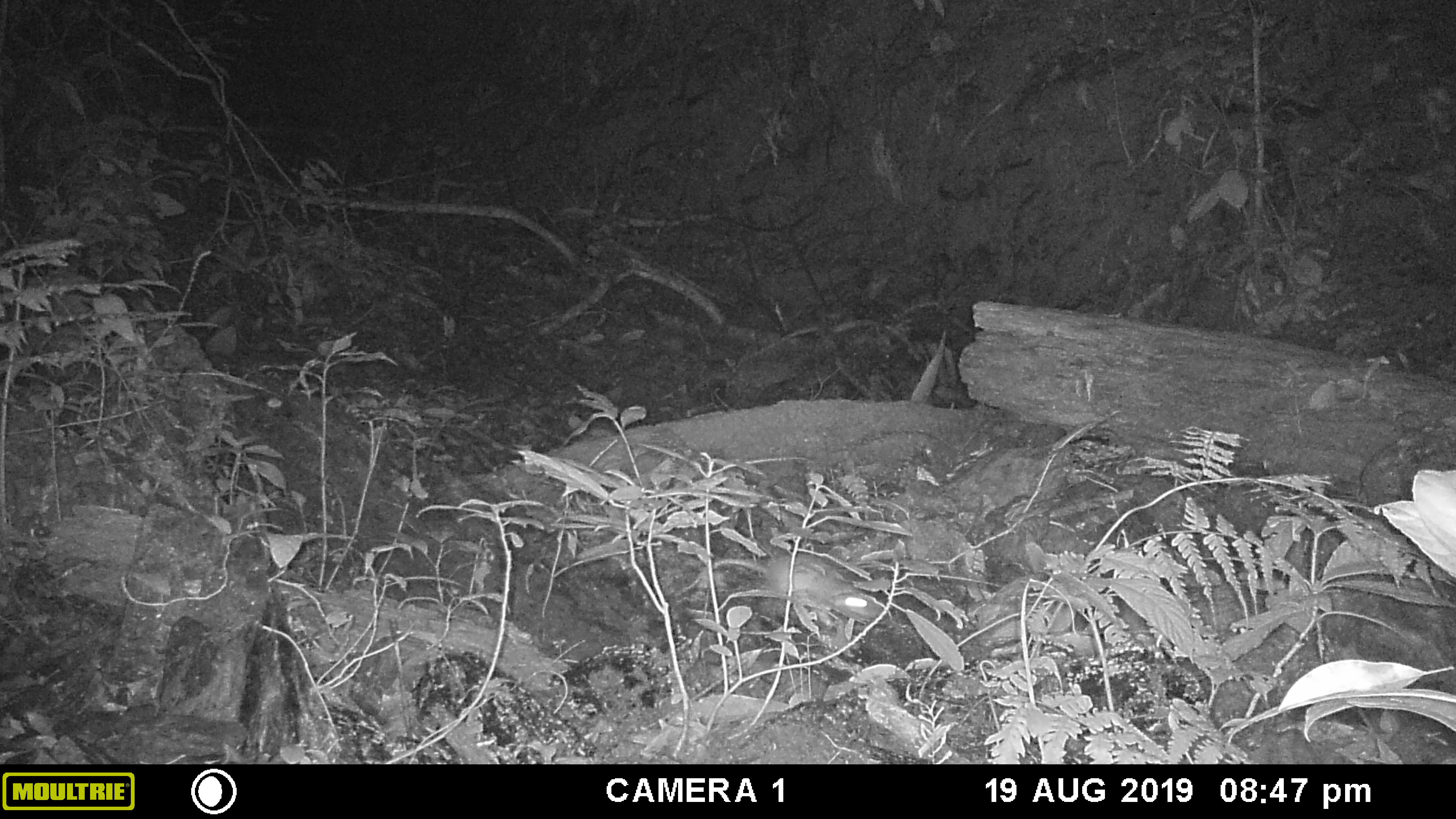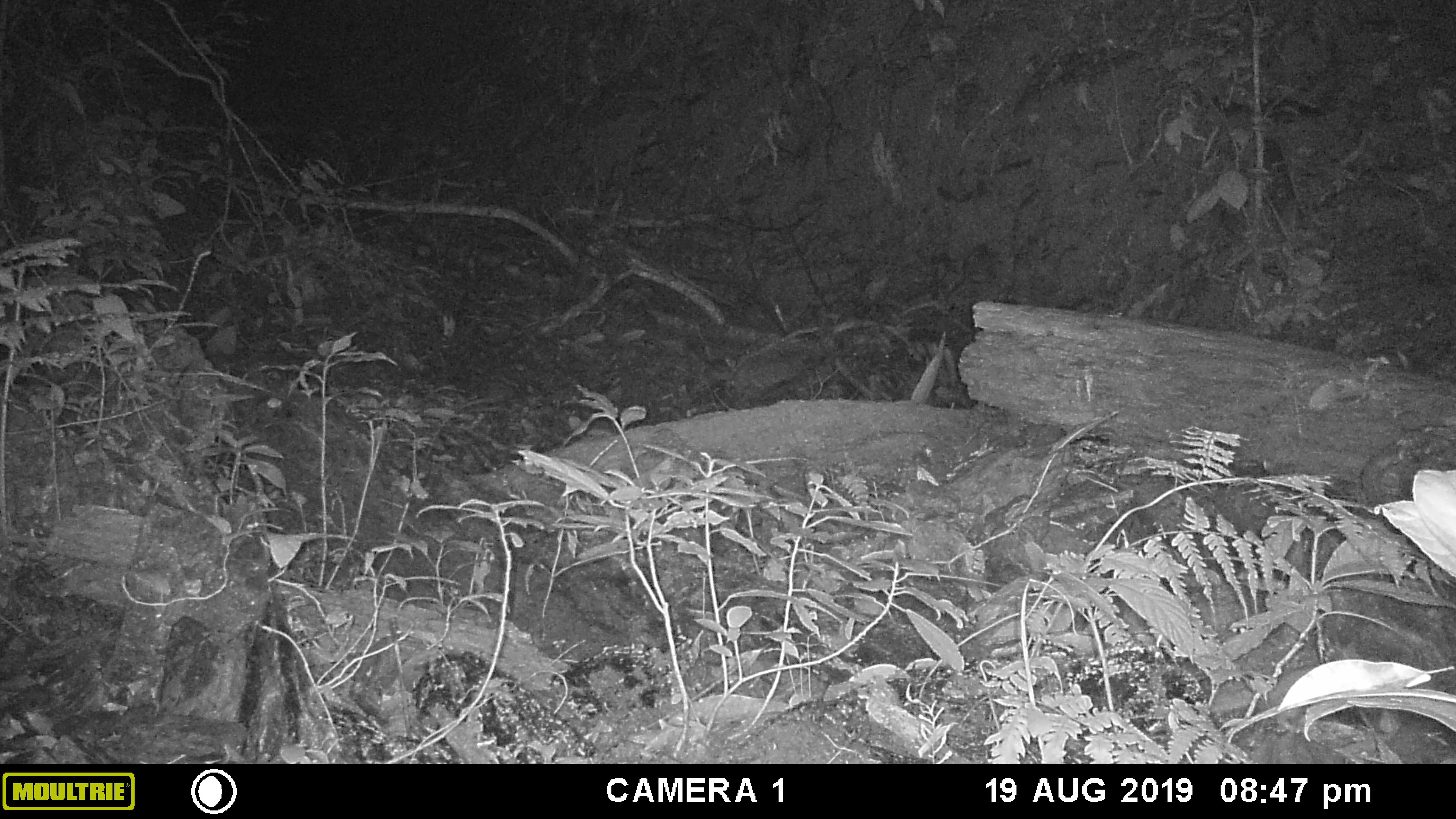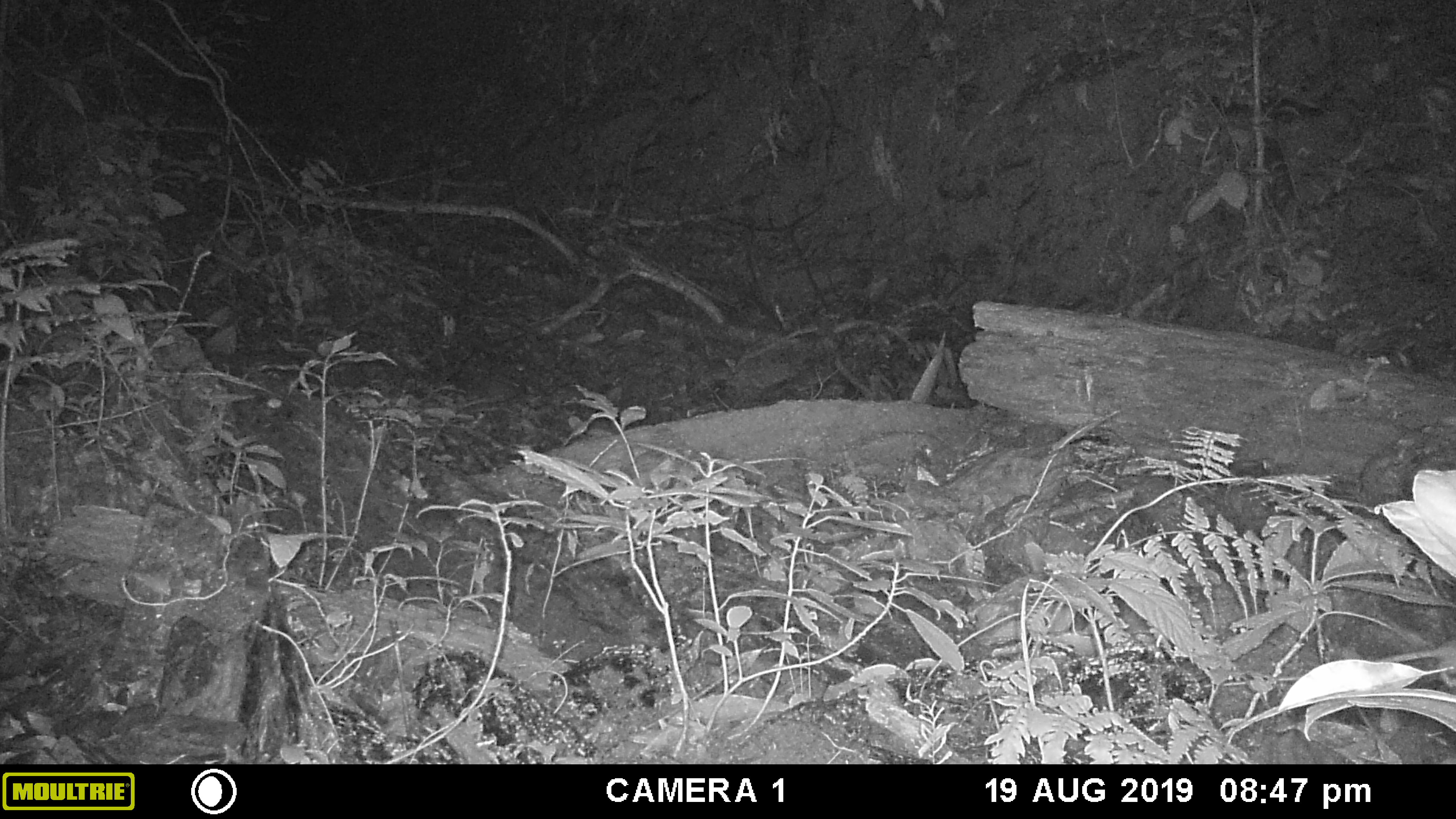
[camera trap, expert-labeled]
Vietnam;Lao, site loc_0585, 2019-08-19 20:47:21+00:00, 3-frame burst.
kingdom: Animalia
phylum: Chordata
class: Mammalia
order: Rodentia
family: Muridae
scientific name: Muridae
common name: old-world mice and rats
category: unidentified murid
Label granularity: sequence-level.